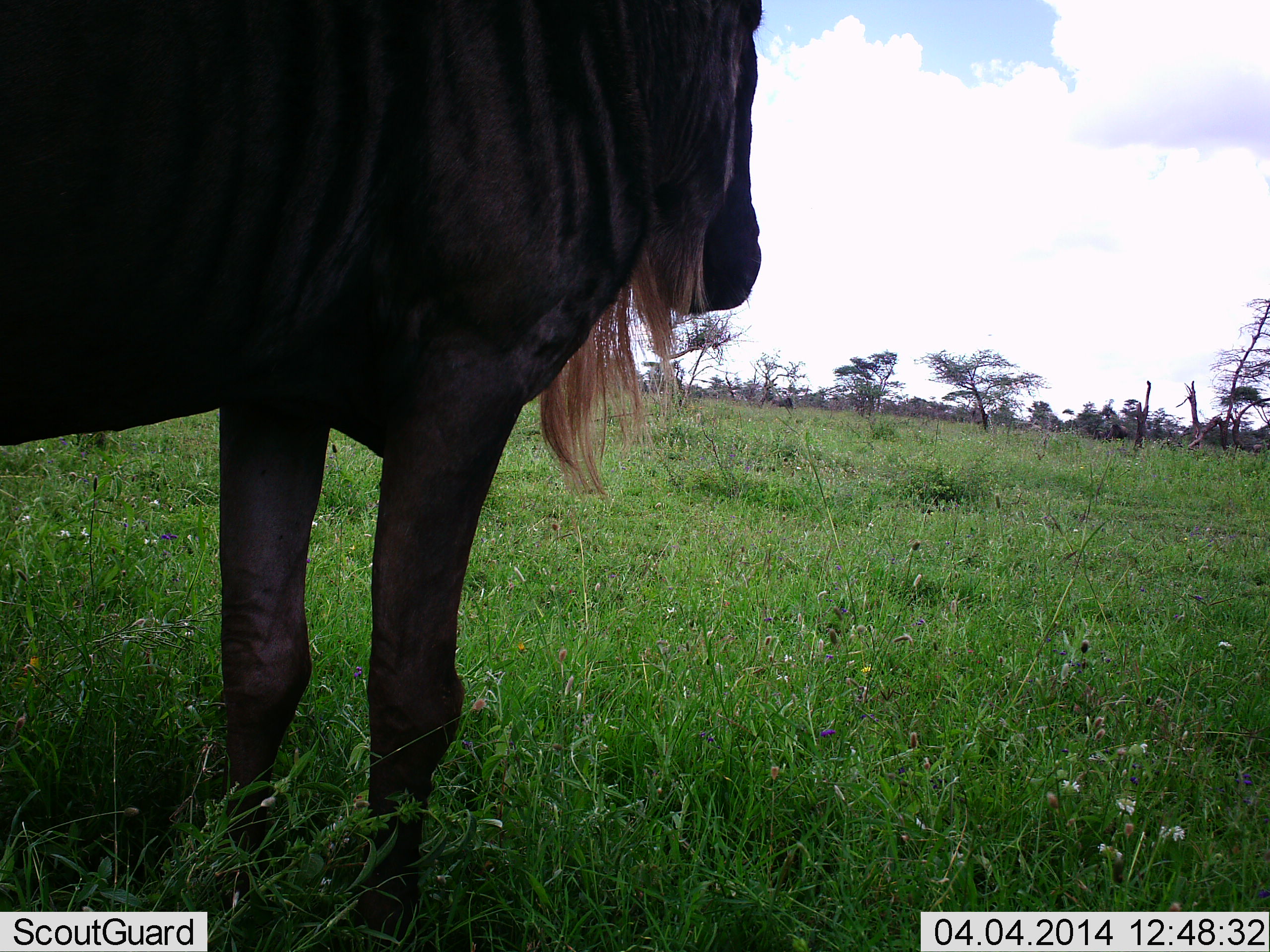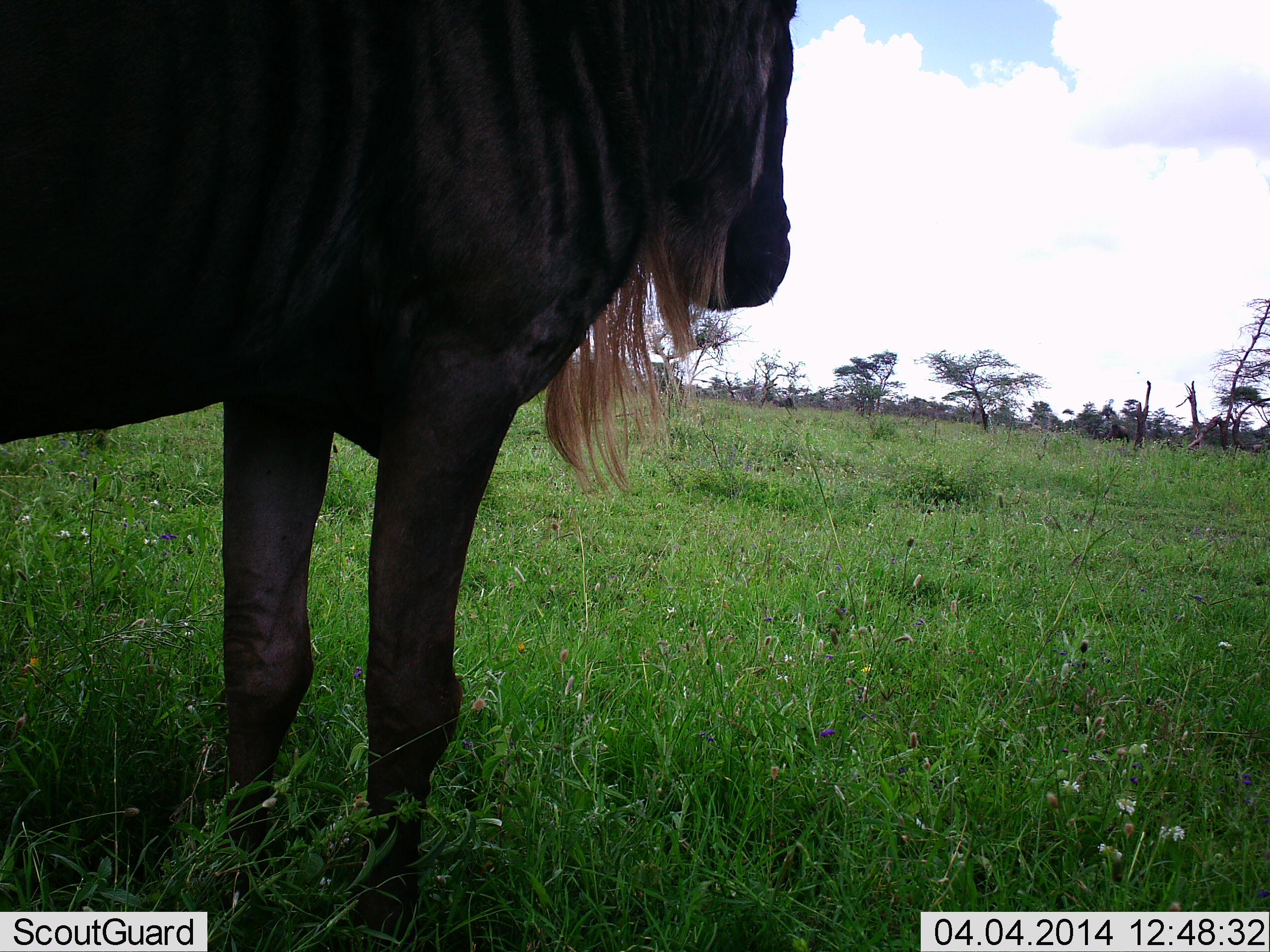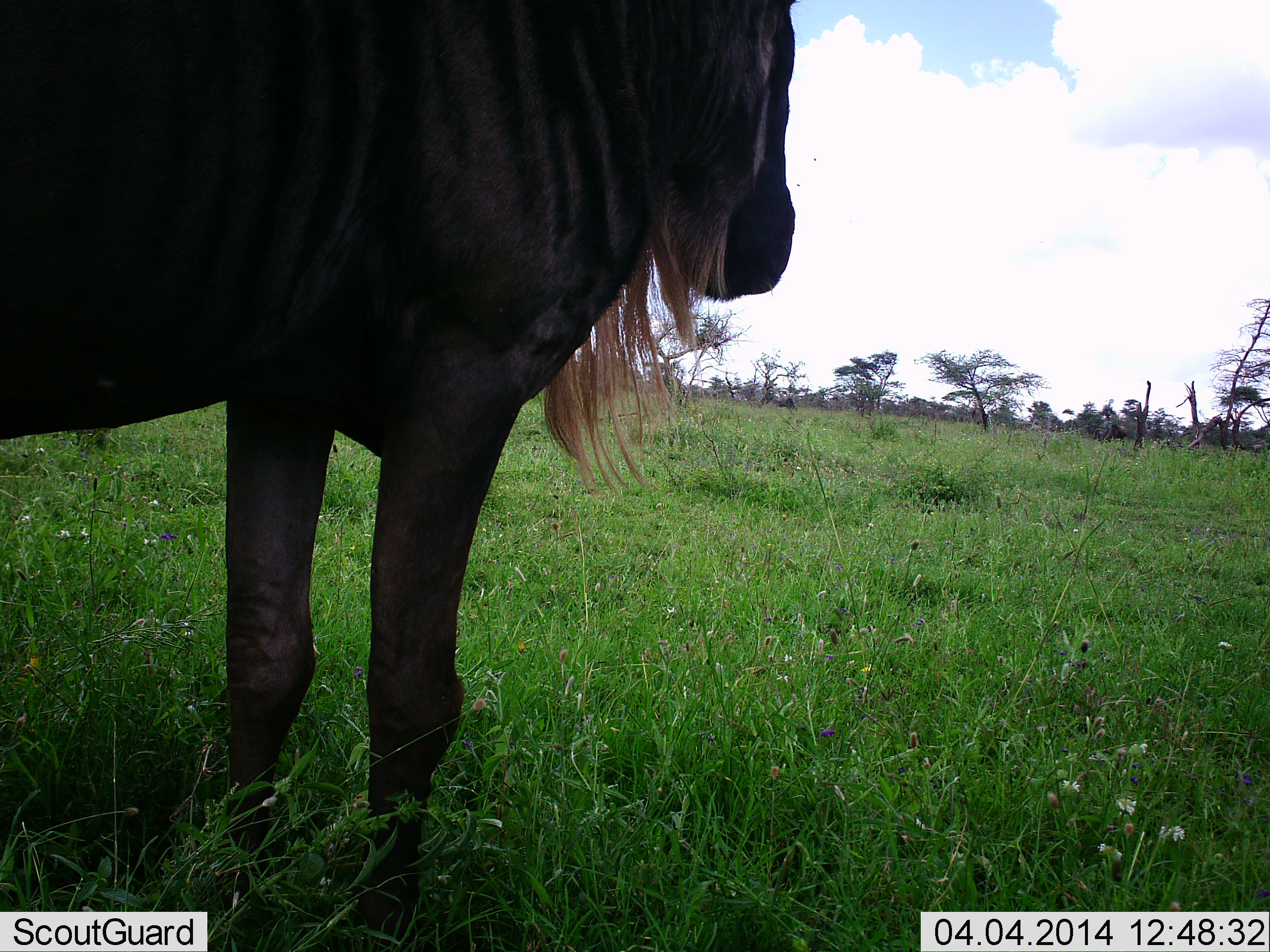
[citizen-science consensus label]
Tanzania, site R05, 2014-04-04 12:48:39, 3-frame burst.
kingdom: Animalia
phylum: Chordata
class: Mammalia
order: Artiodactyla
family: Bovidae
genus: Connochaetes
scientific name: Connochaetes taurinus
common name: blue wildebeest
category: wildebeest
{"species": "wildebeest (blue wildebeest) (Connochaetes taurinus)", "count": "1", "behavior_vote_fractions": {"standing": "100%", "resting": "0%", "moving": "0%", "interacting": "0%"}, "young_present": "0%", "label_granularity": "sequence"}